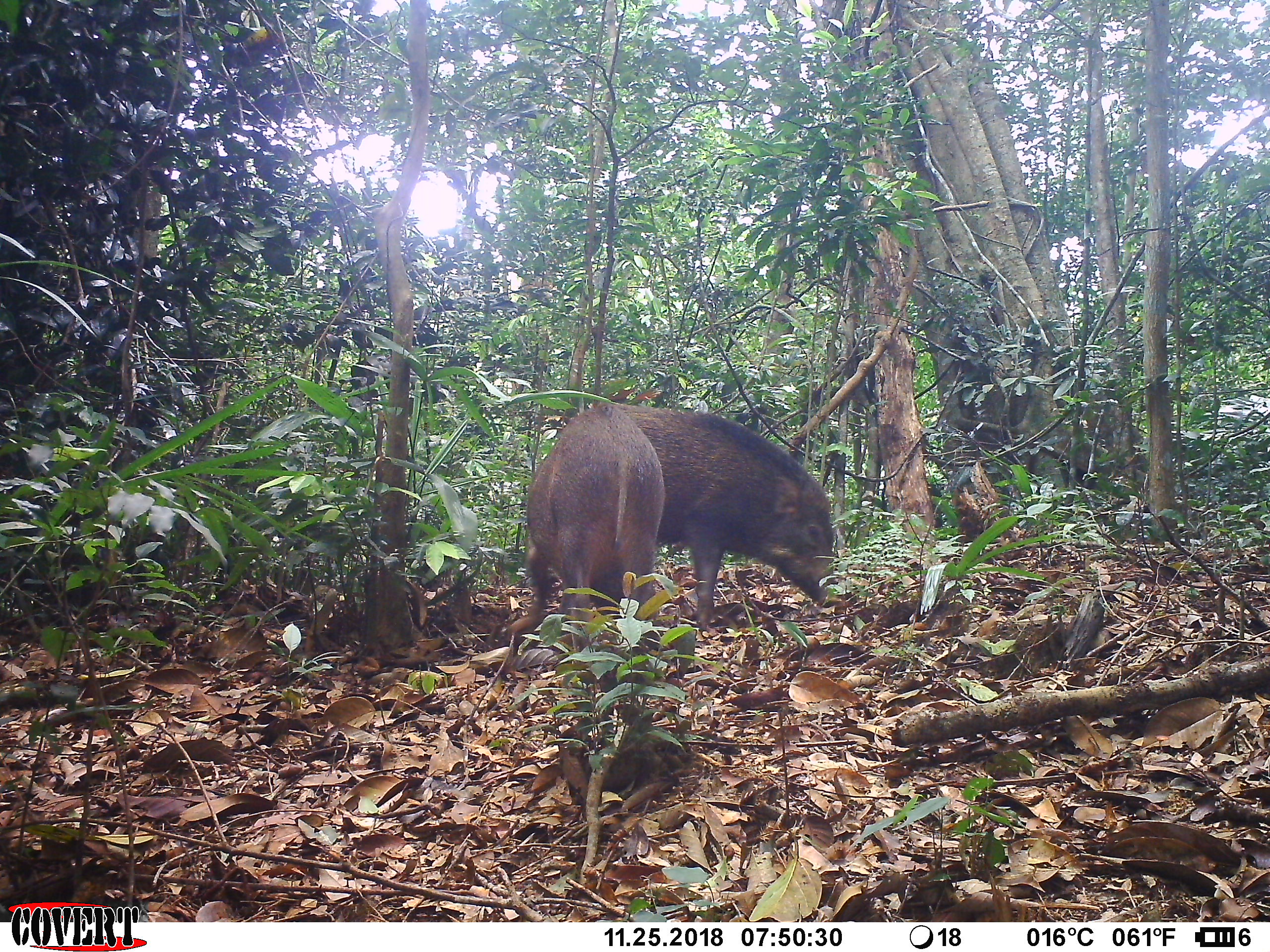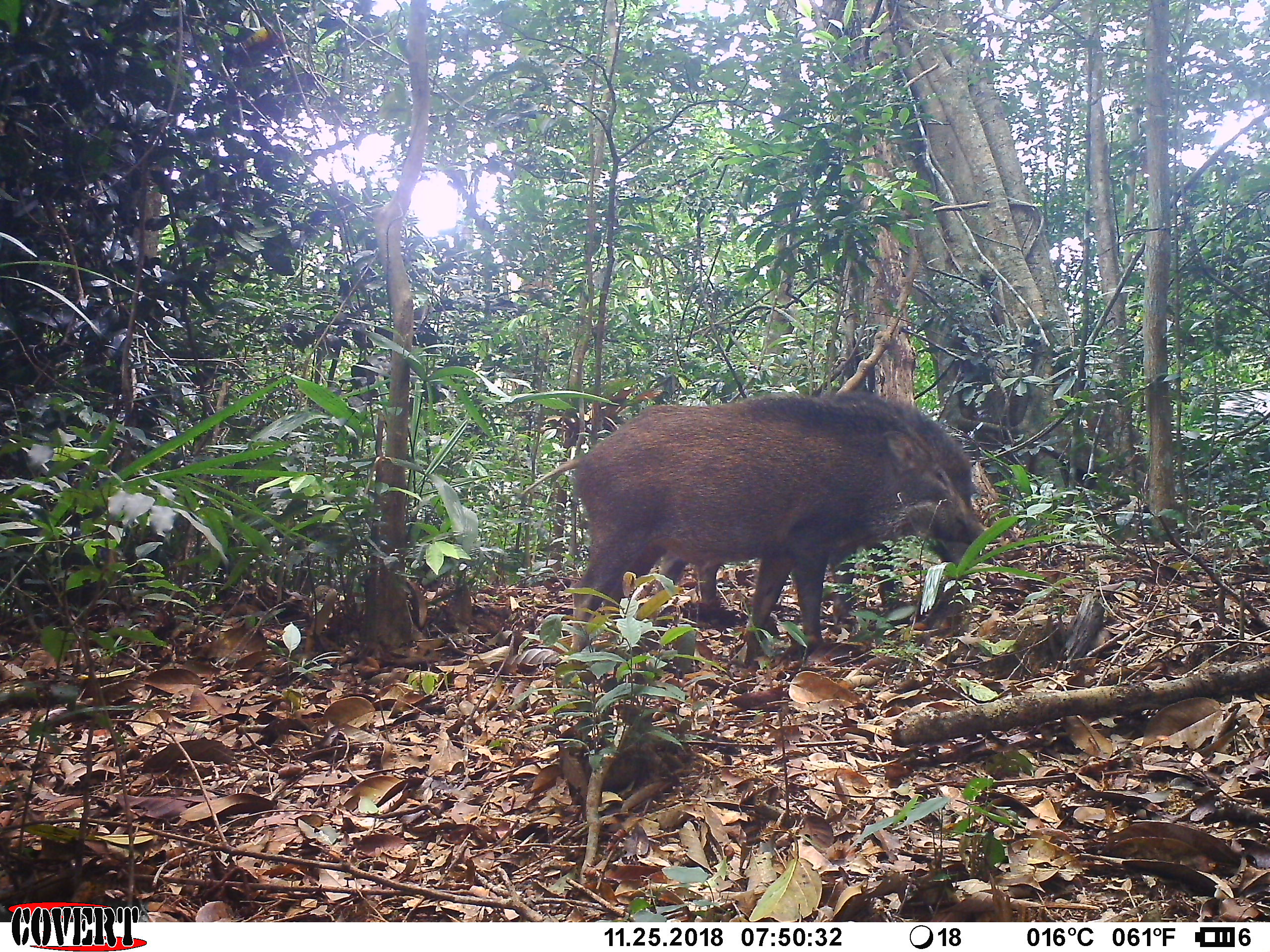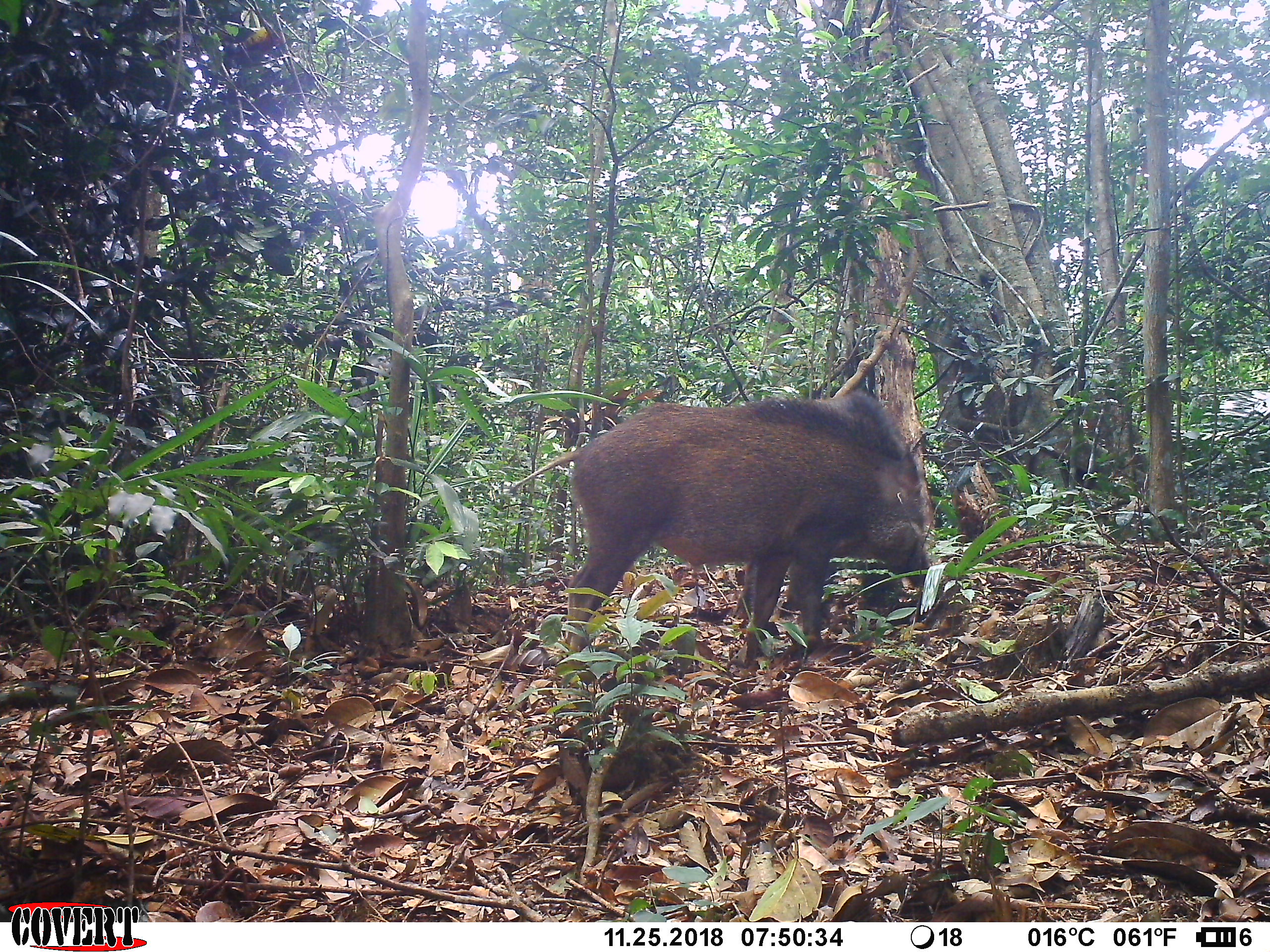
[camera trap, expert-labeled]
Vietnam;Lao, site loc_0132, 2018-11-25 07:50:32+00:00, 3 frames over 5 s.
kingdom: Animalia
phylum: Chordata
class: Mammalia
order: Artiodactyla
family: Suidae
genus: Sus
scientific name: Sus scrofa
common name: eurasian wild pig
Eurasian wild pig (Sus scrofa). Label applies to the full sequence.